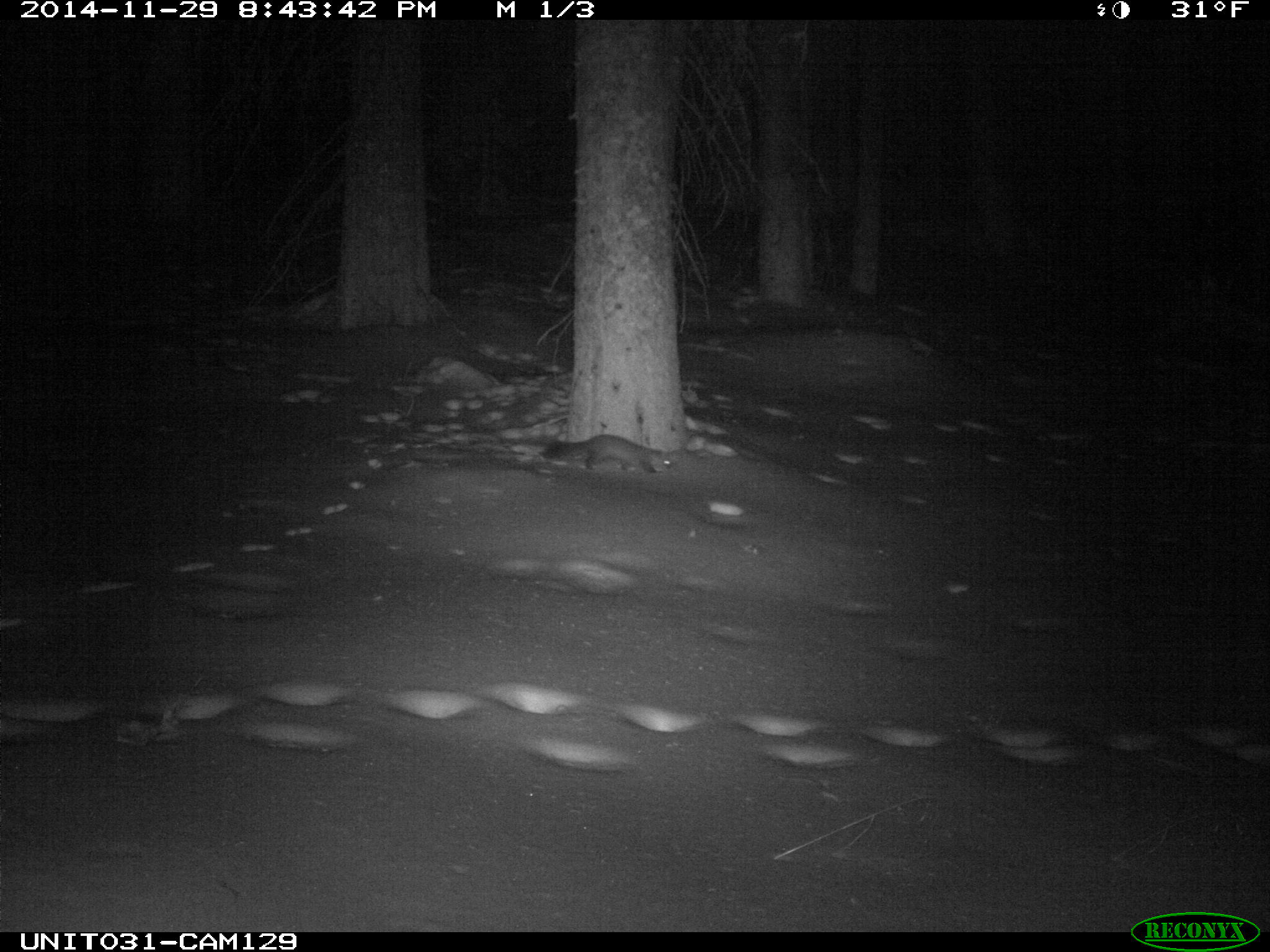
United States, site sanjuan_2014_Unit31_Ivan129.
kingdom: Animalia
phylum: Chordata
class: Mammalia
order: Carnivora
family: Mustelidae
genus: Martes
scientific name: Martes americana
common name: american marten